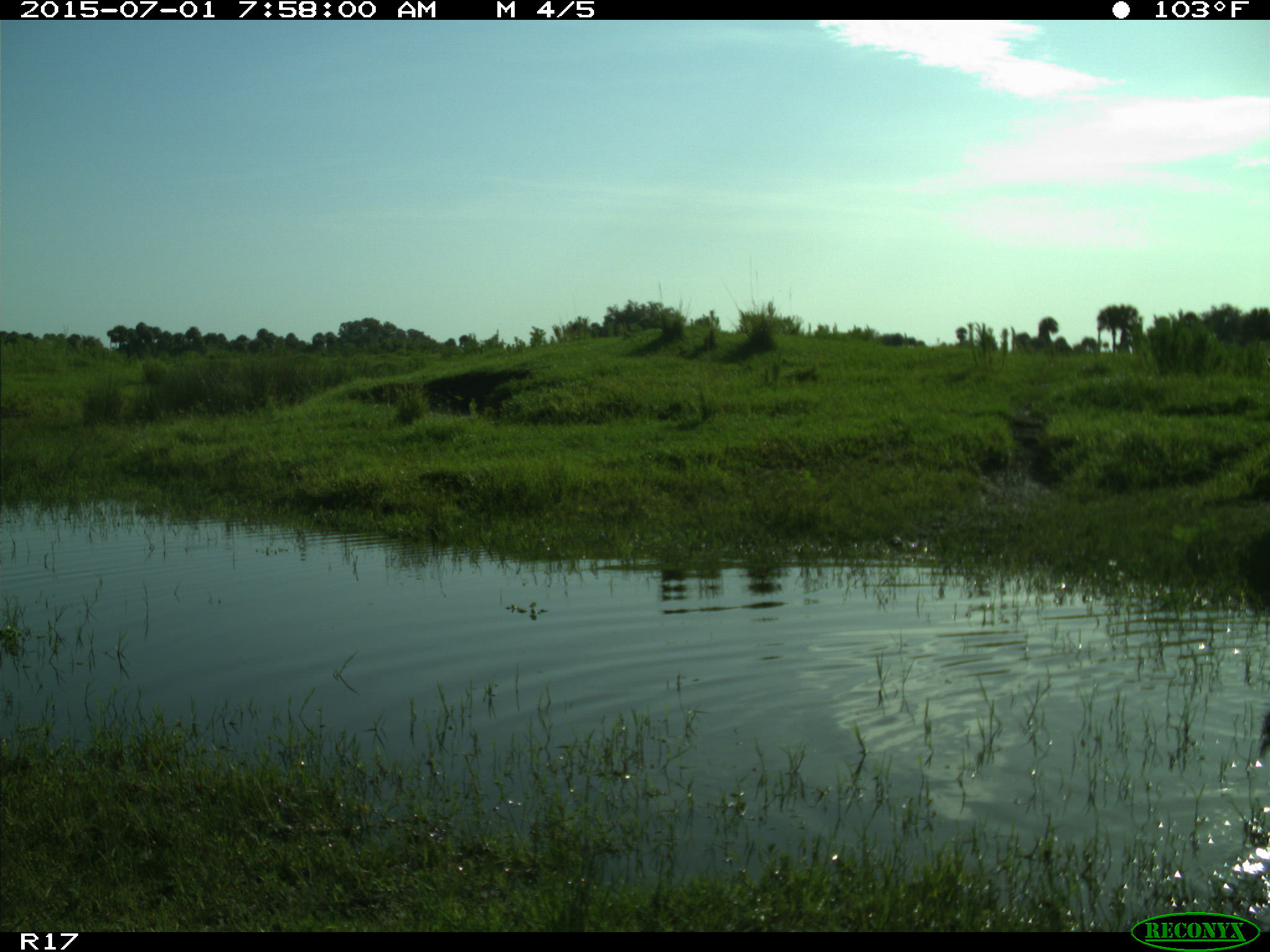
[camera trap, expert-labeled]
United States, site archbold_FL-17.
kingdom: Animalia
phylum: Chordata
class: Mammalia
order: Artiodactyla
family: Bovidae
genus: Bos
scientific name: Bos taurus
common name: domestic cow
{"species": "Bos taurus (domestic cow)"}